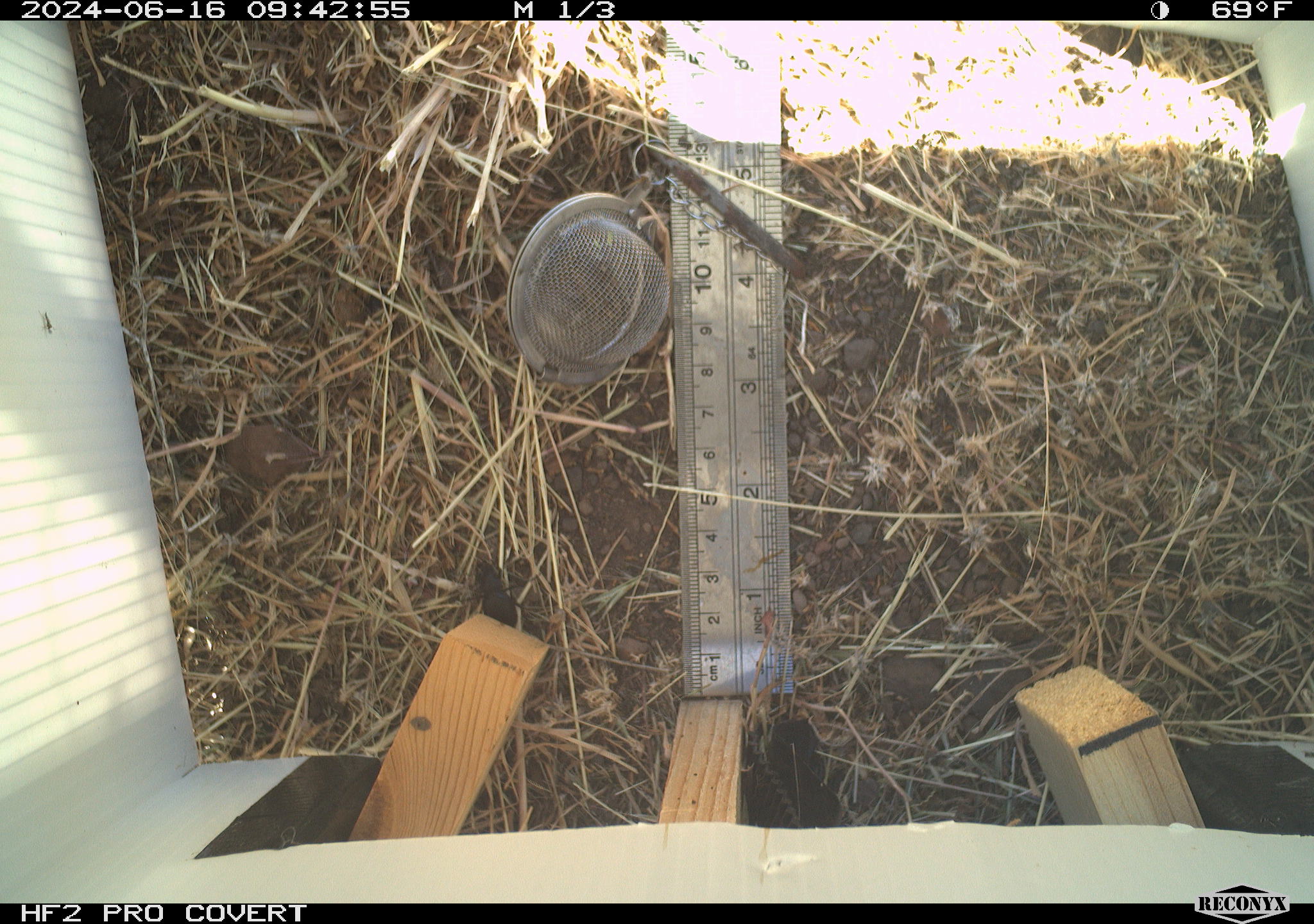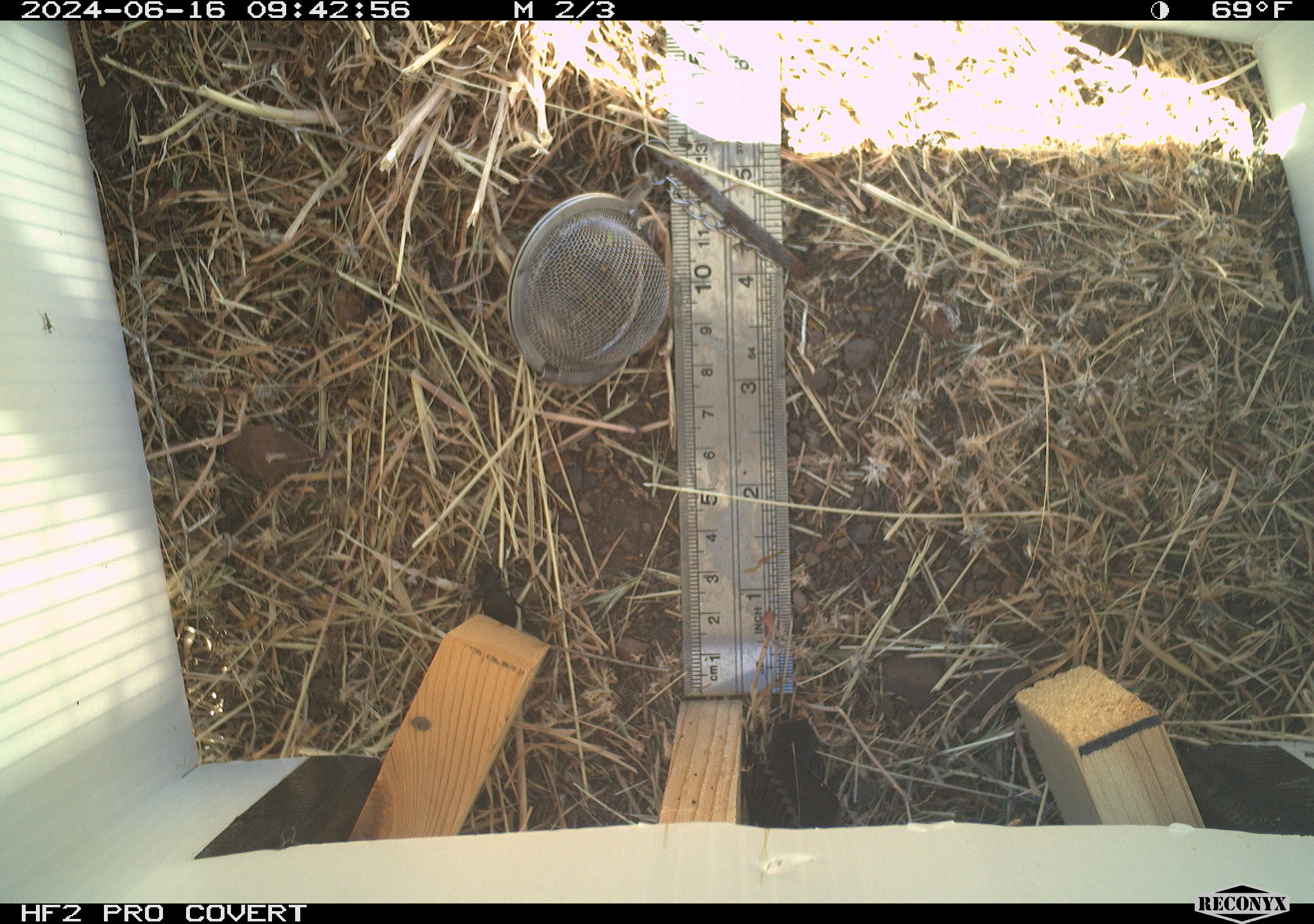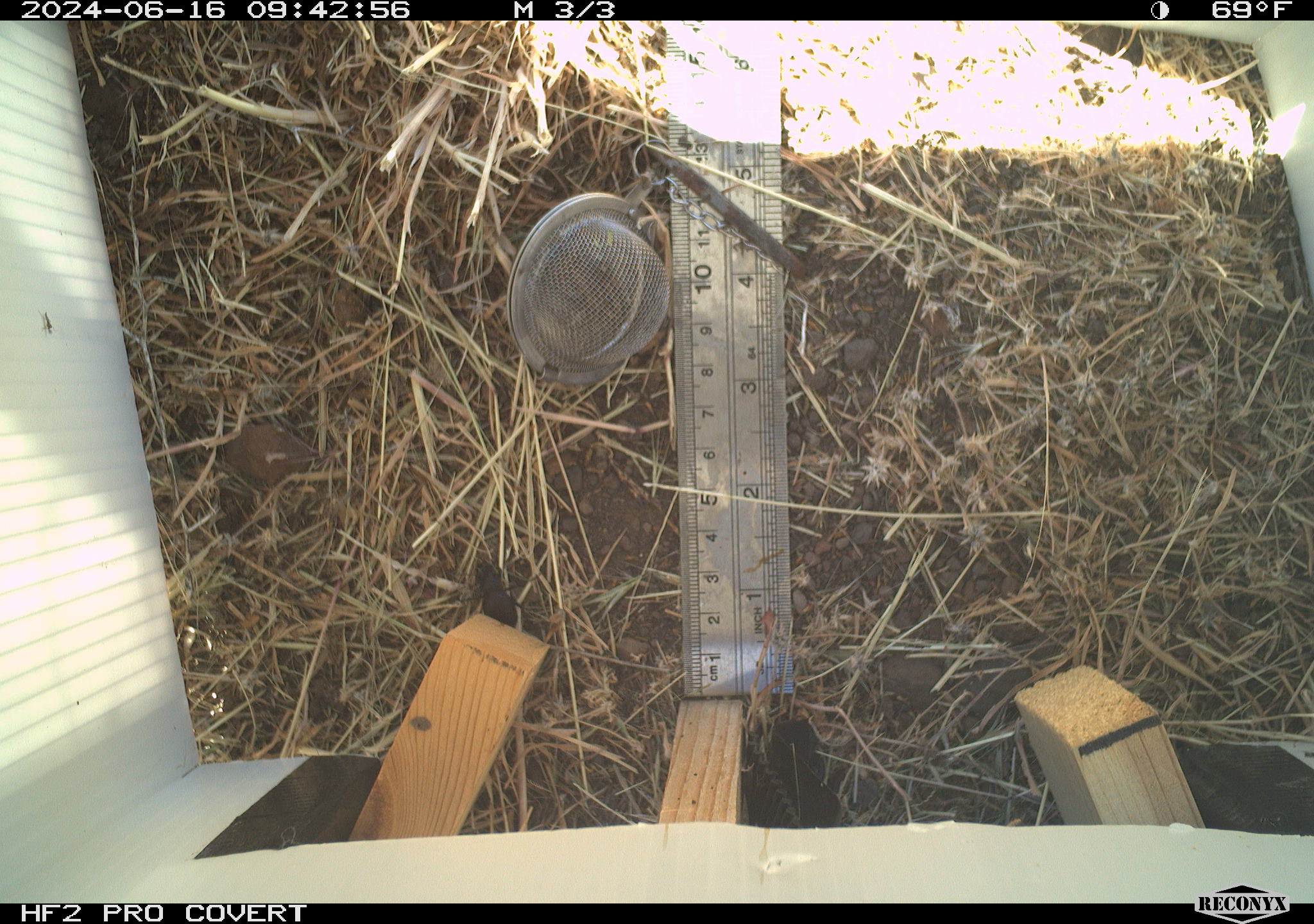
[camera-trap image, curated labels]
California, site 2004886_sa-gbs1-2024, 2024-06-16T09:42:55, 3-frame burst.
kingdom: Animalia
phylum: Arthropoda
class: Insecta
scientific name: Insecta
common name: insect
Insect (Insecta).